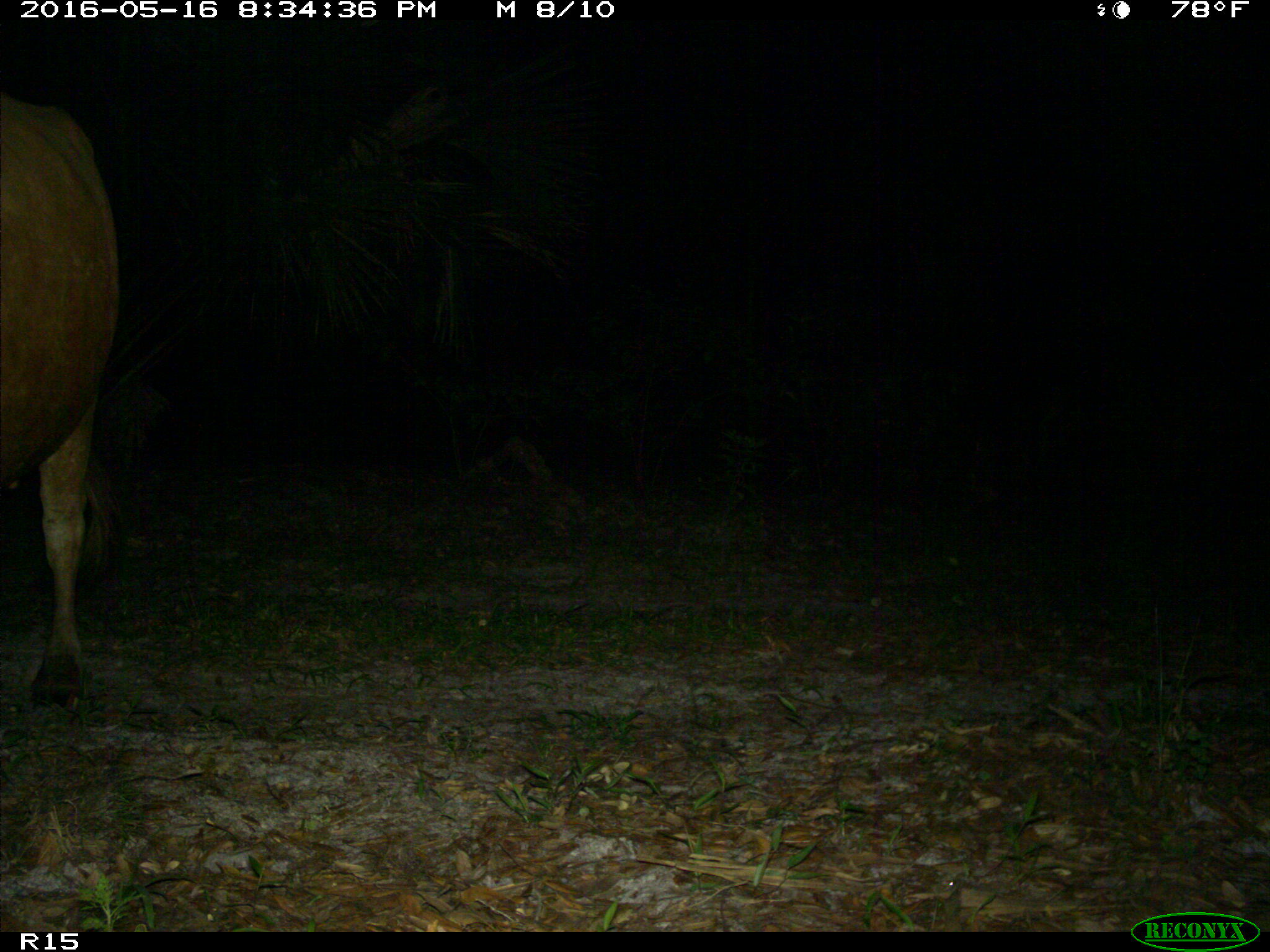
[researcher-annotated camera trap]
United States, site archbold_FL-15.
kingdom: Animalia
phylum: Chordata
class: Mammalia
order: Artiodactyla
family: Bovidae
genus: Bos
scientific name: Bos taurus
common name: domestic cow